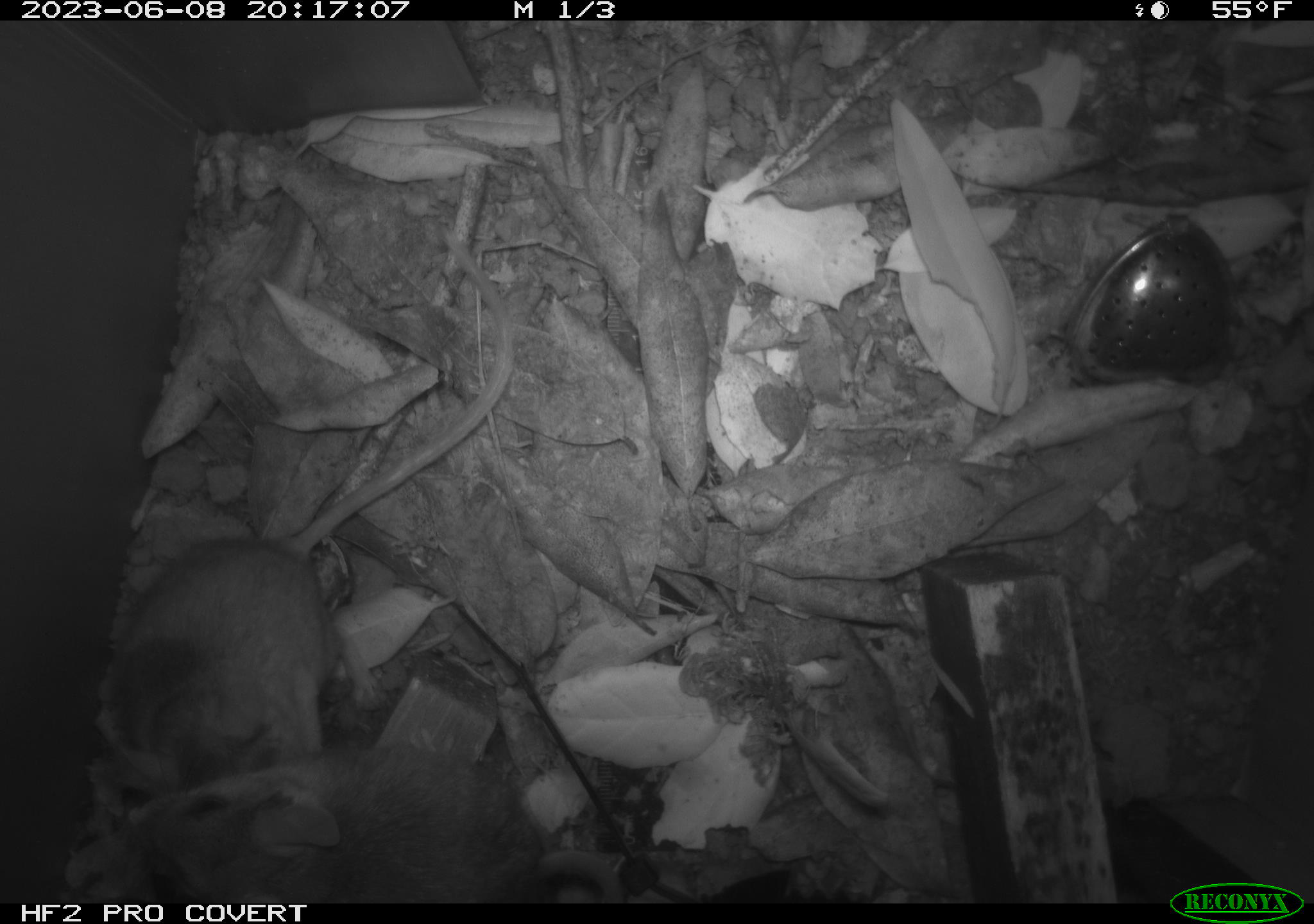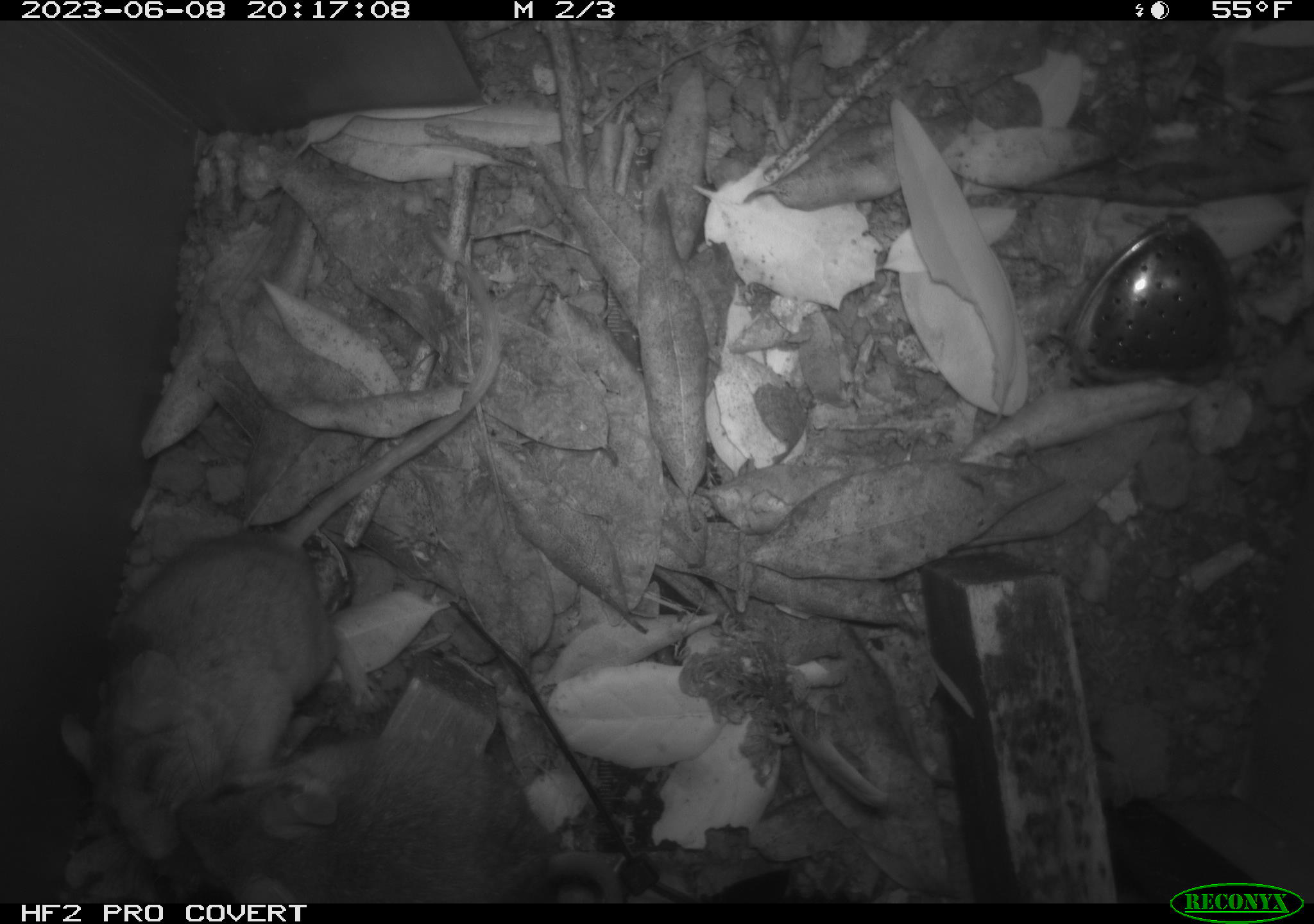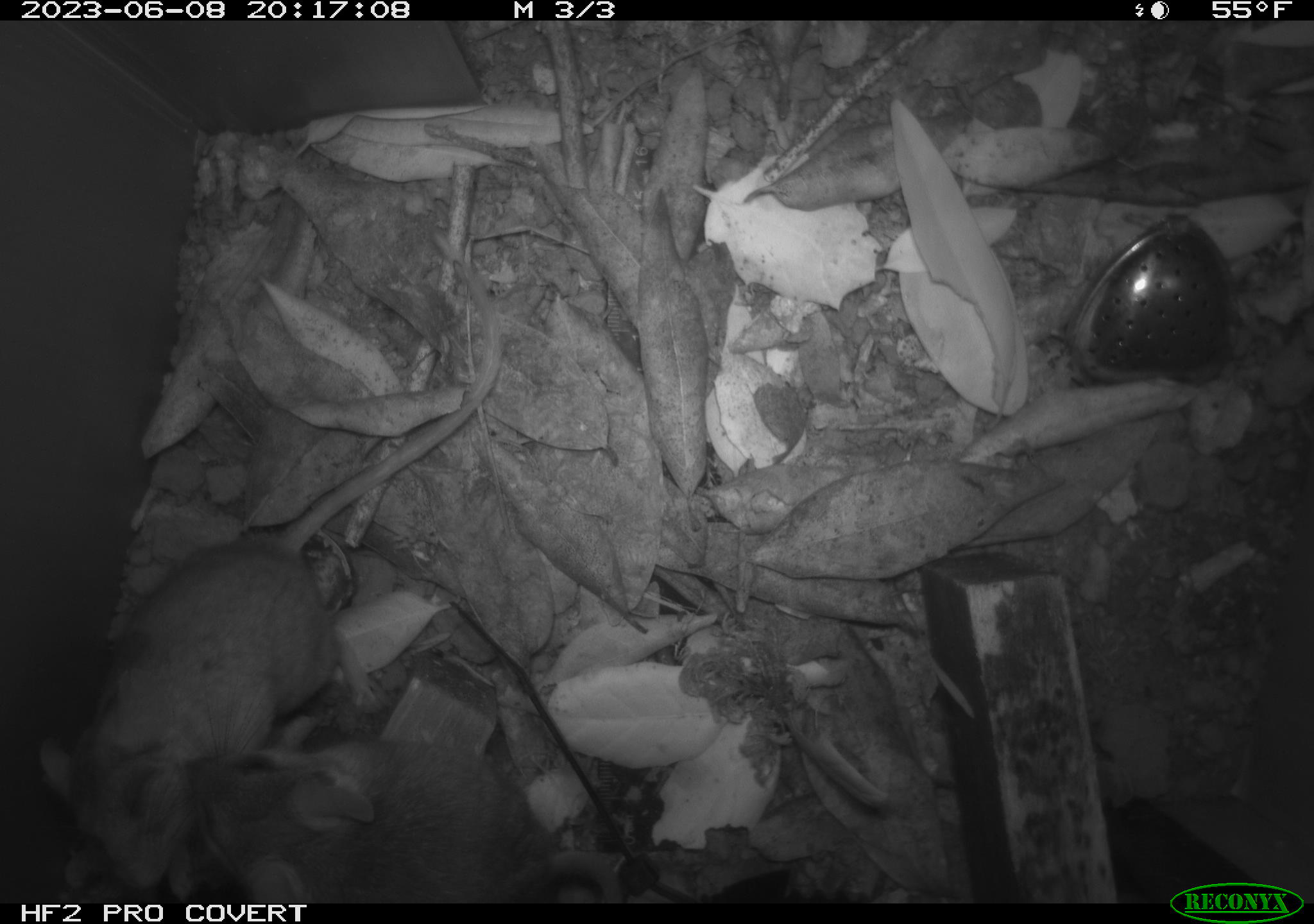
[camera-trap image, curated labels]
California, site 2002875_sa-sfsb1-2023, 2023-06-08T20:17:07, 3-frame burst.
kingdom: Animalia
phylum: Chordata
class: Mammalia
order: Rodentia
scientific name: Rodentia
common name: mouse species